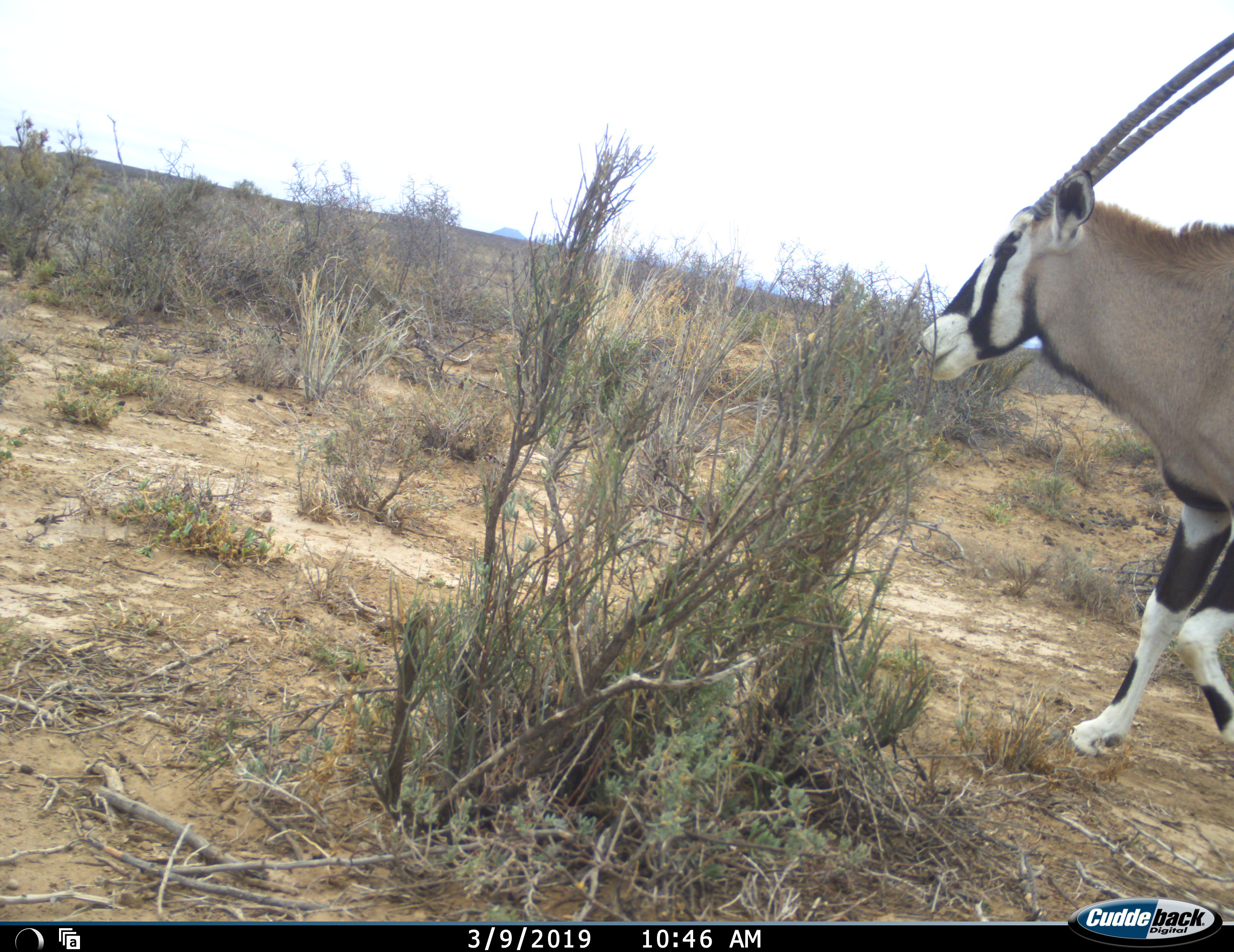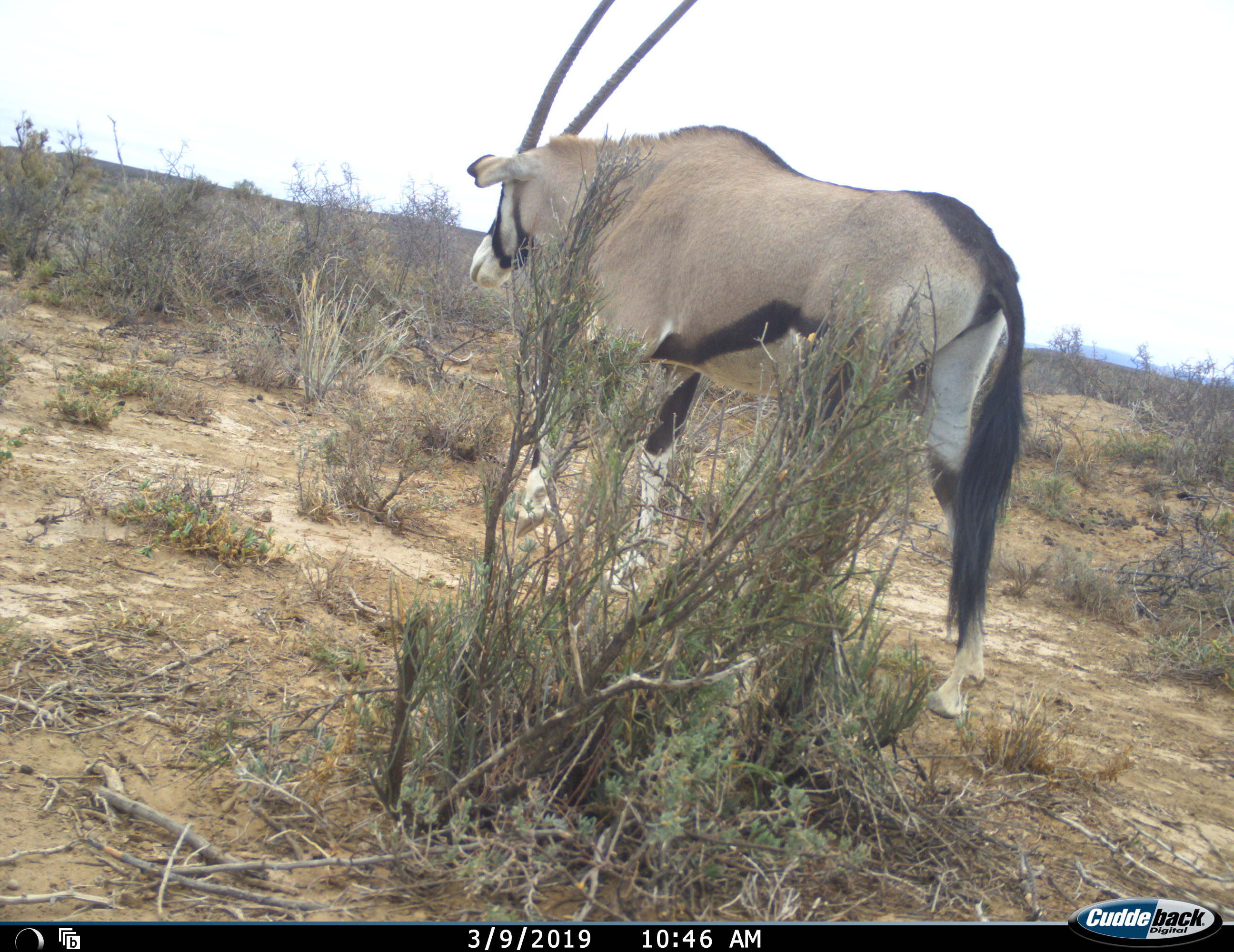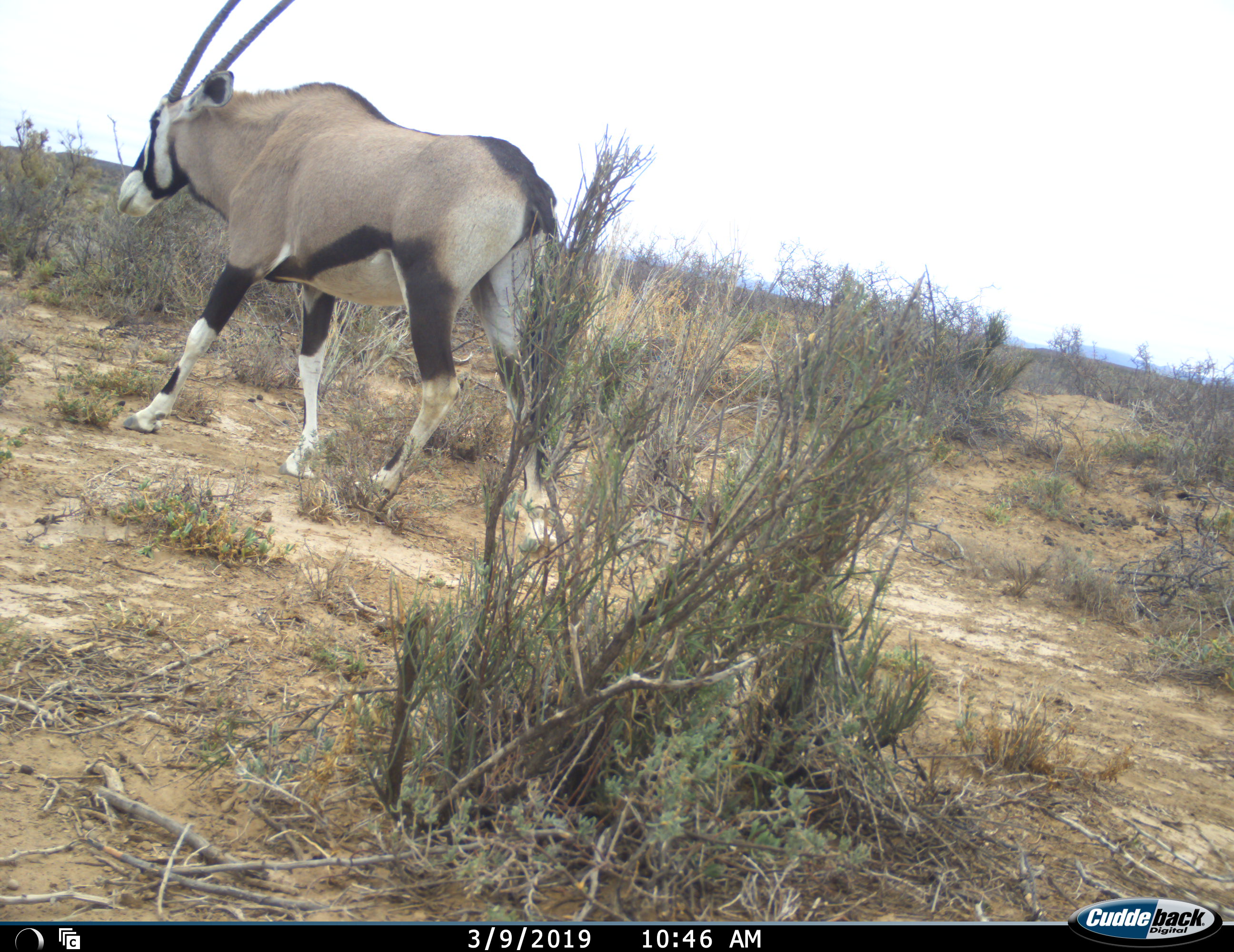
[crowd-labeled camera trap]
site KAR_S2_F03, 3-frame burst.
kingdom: Animalia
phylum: Chordata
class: Mammalia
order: Artiodactyla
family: Bovidae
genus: Oryx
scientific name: Oryx gazella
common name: gemsbok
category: oryx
Oryx (gemsbok) (Oryx gazella), count 1. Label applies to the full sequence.